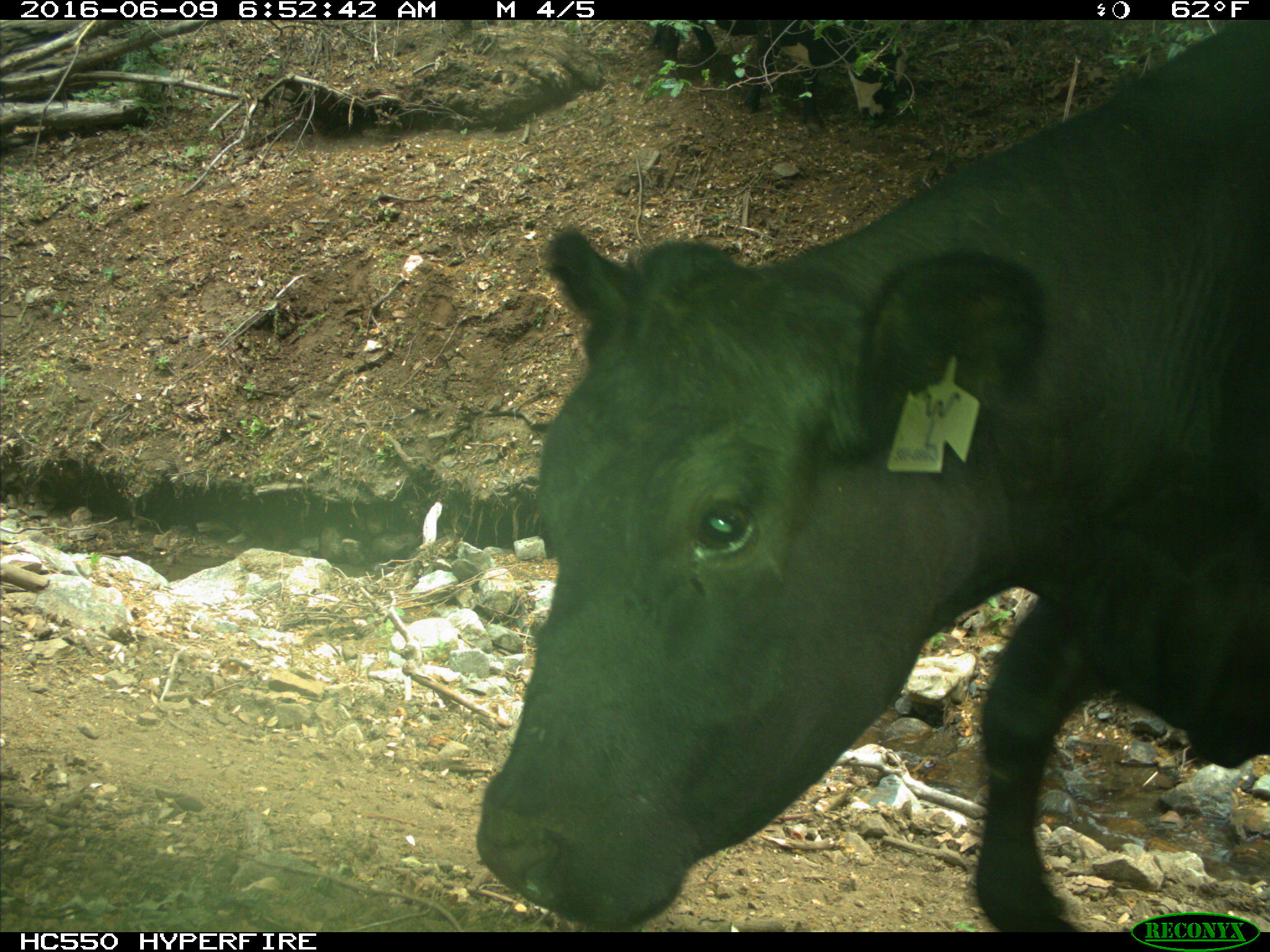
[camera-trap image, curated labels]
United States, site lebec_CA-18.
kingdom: Animalia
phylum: Chordata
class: Mammalia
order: Artiodactyla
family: Bovidae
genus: Bos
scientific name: Bos taurus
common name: domestic cow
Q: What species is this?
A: Bos taurus (domestic cow).